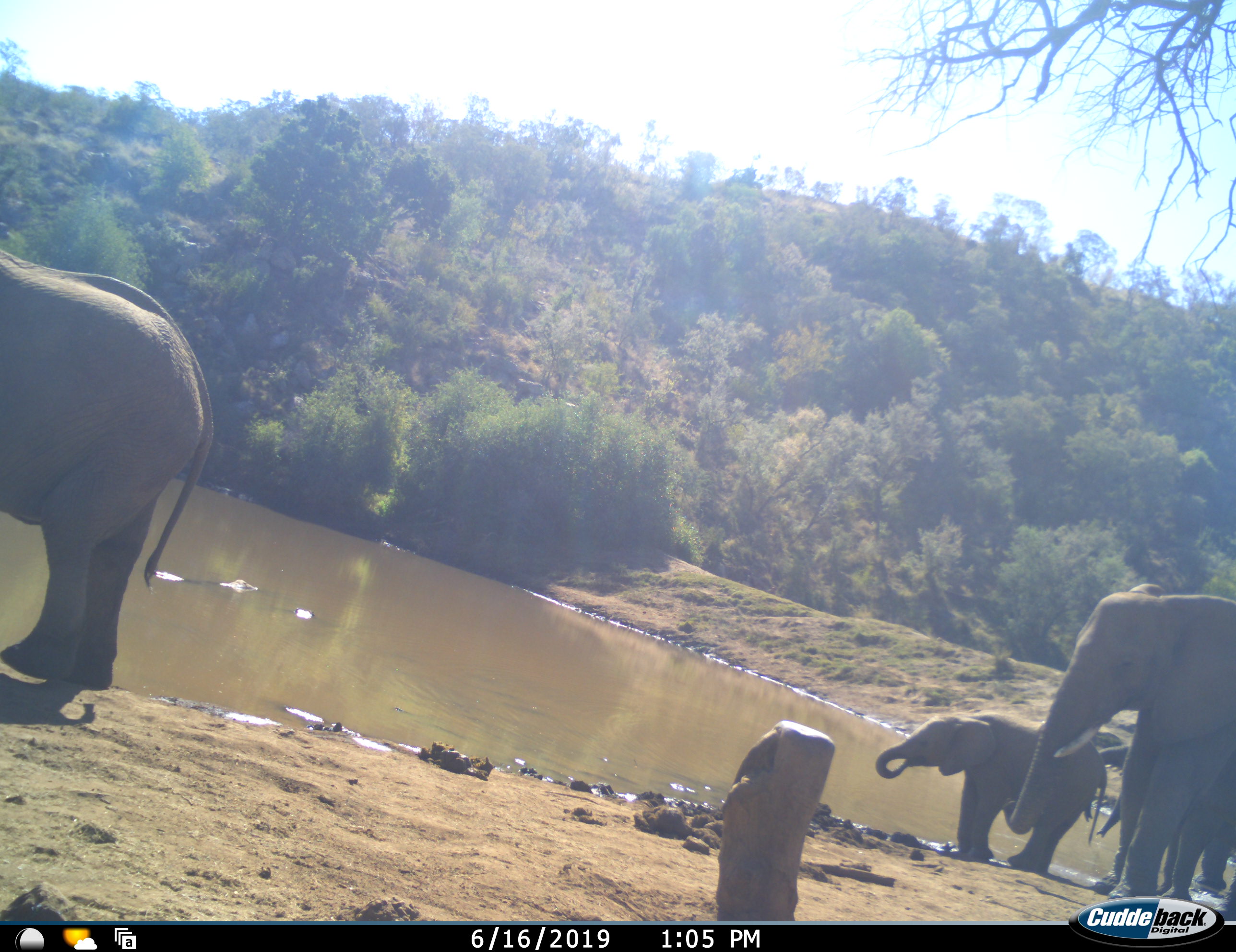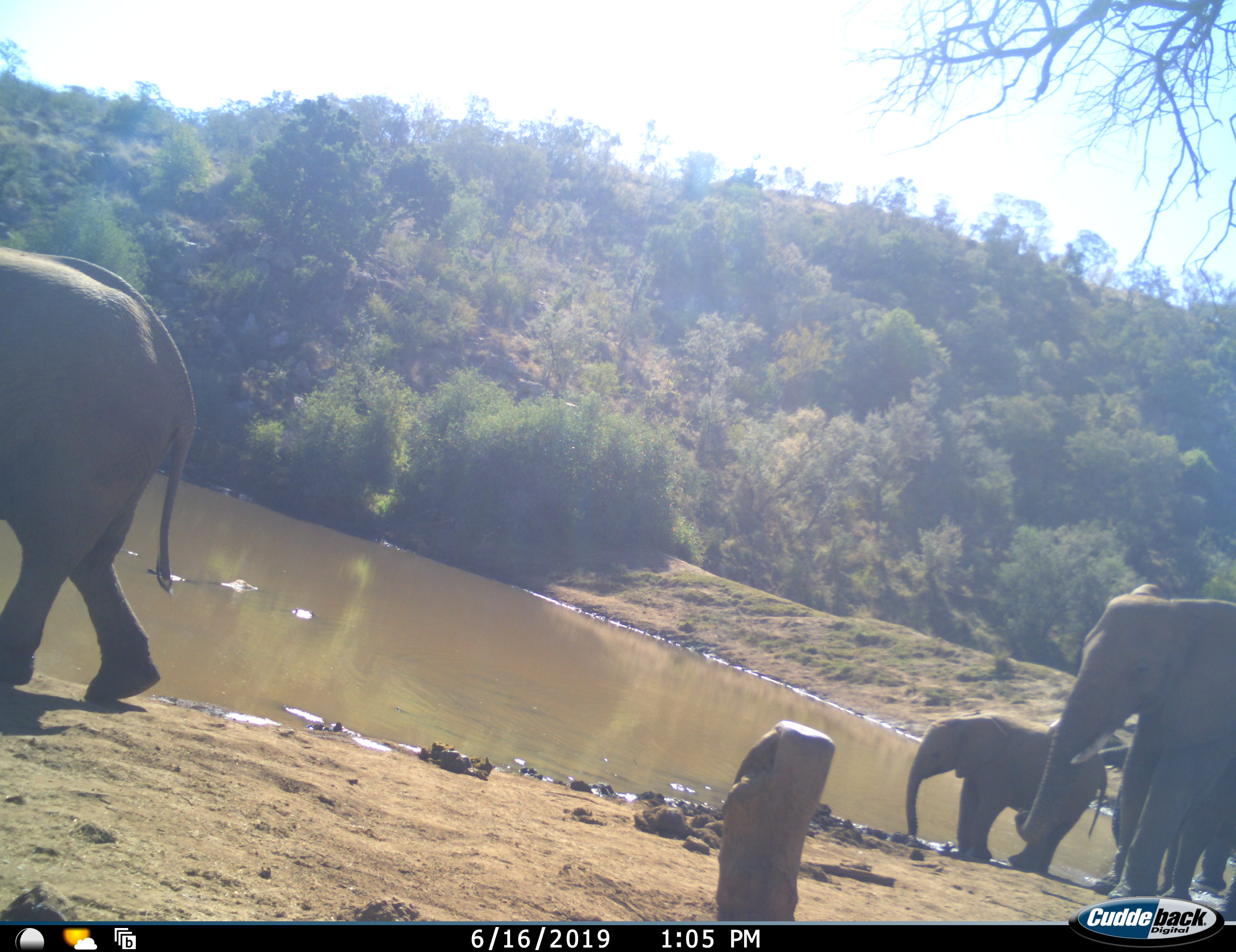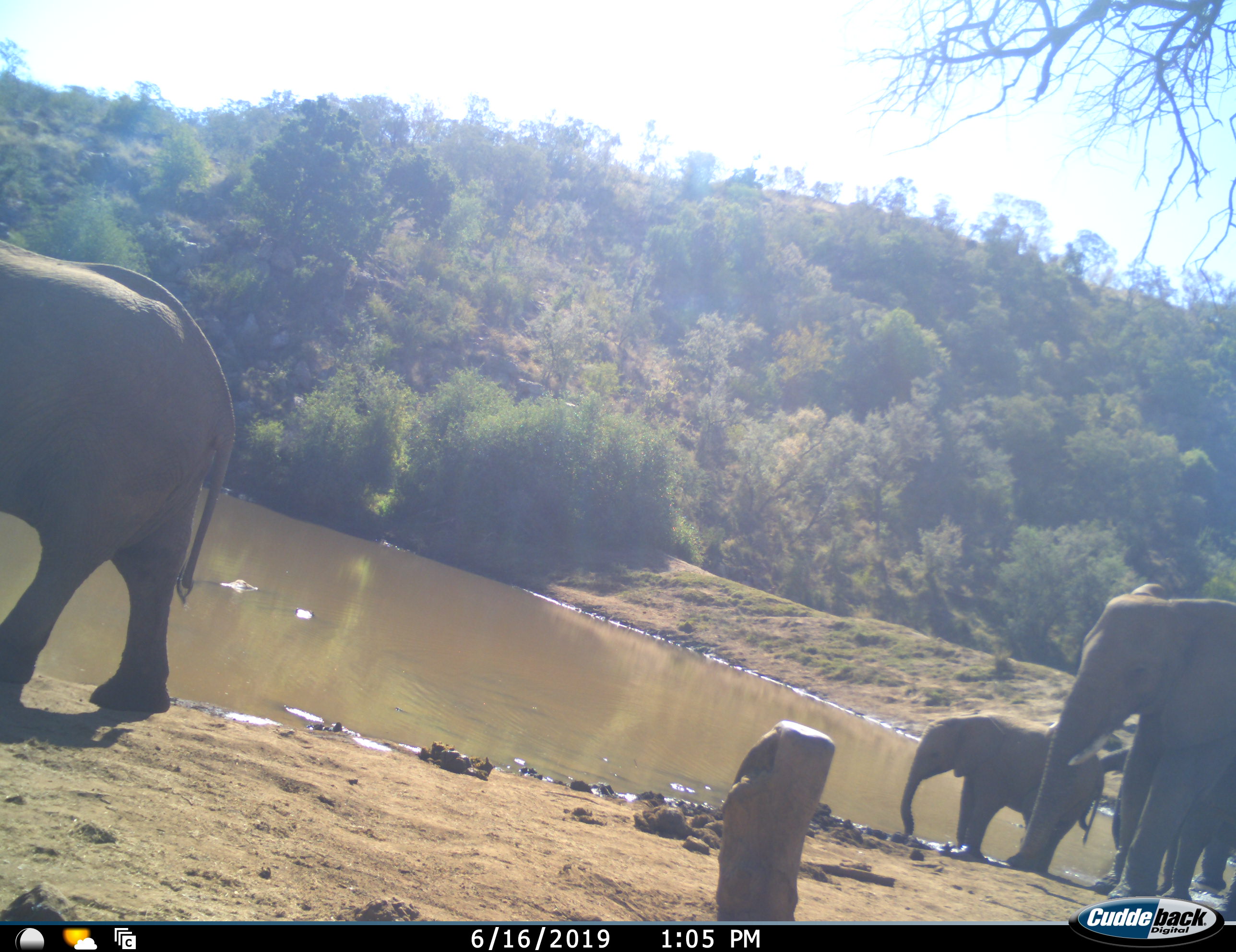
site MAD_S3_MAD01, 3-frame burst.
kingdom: Animalia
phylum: Chordata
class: Mammalia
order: Proboscidea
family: Elephantidae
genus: Loxodonta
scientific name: Loxodonta africana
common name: african bush elephant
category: elephant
Elephant (african bush elephant) (Loxodonta africana), count 4. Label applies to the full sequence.